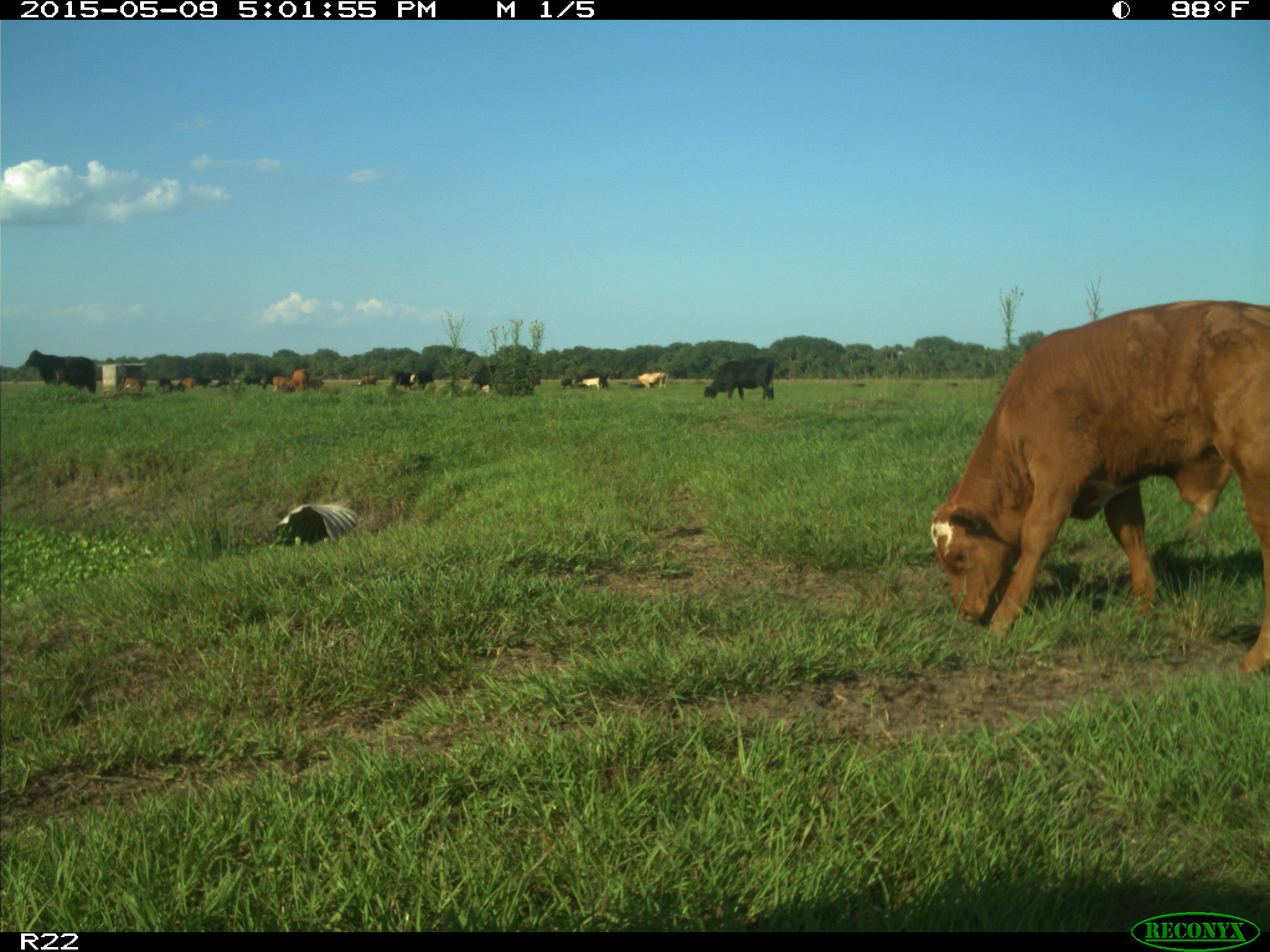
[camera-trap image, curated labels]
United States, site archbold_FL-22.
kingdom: Animalia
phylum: Chordata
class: Mammalia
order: Artiodactyla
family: Bovidae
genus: Bos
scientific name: Bos taurus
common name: domestic cow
Bos taurus (domestic cow).